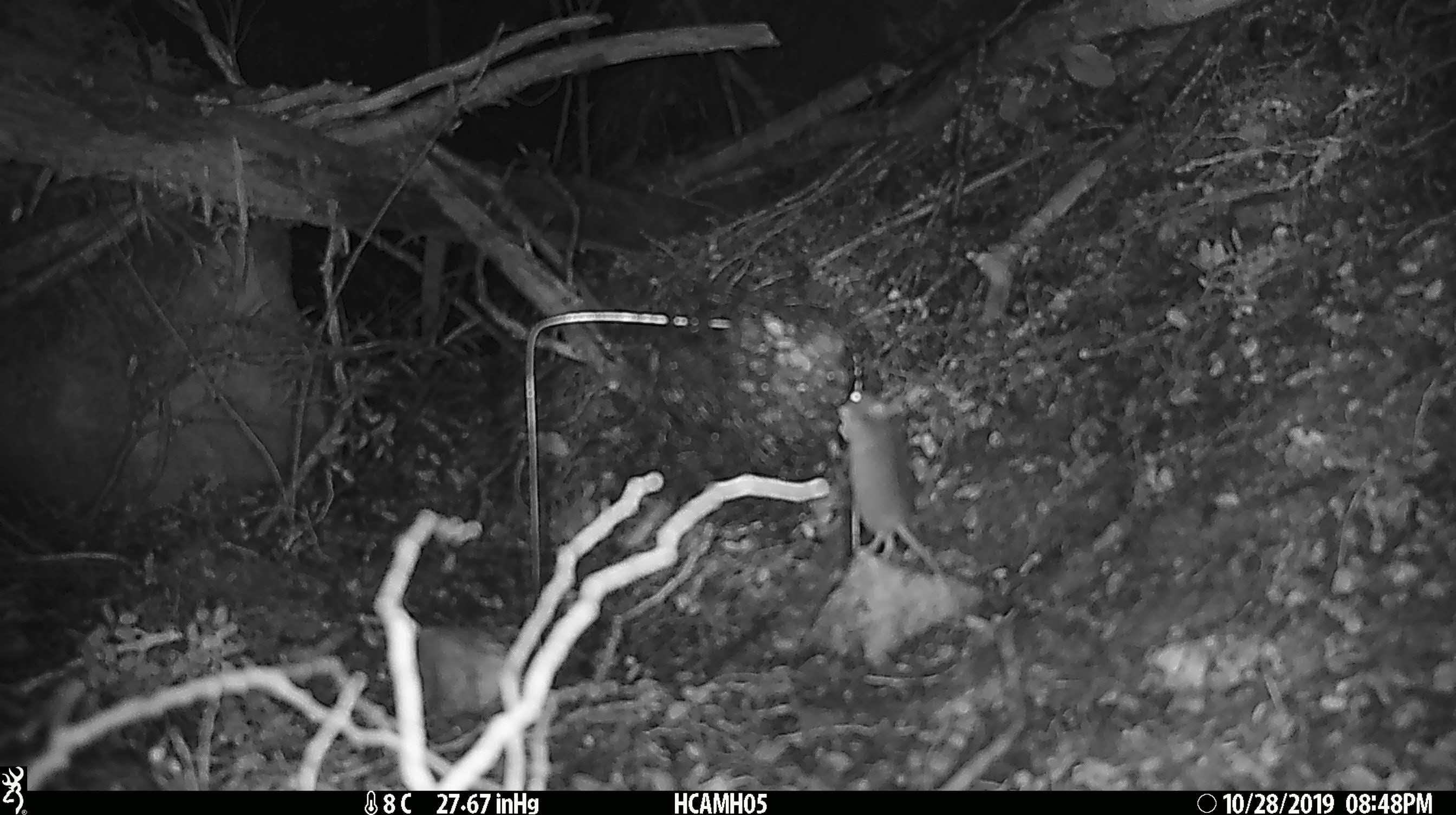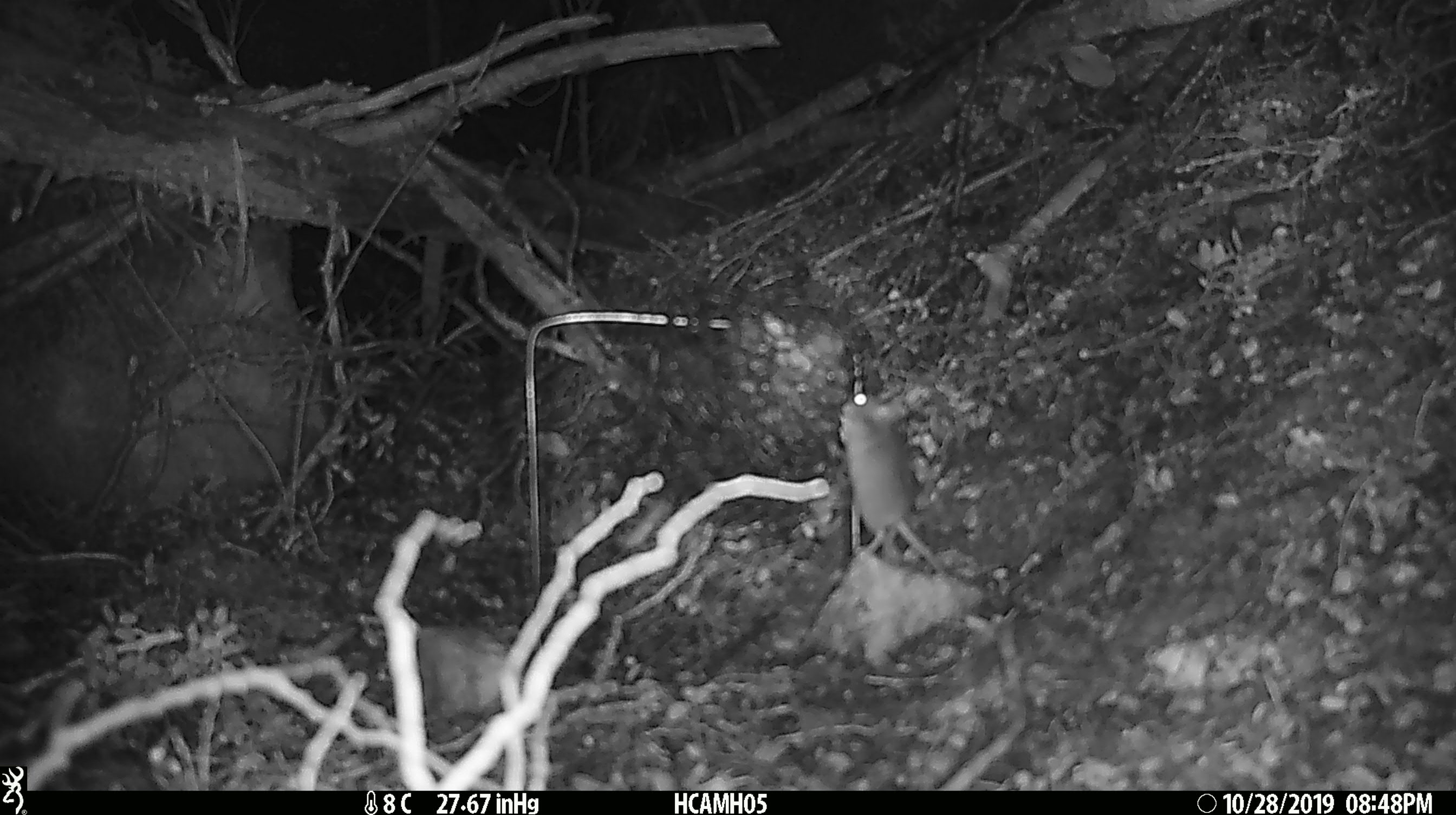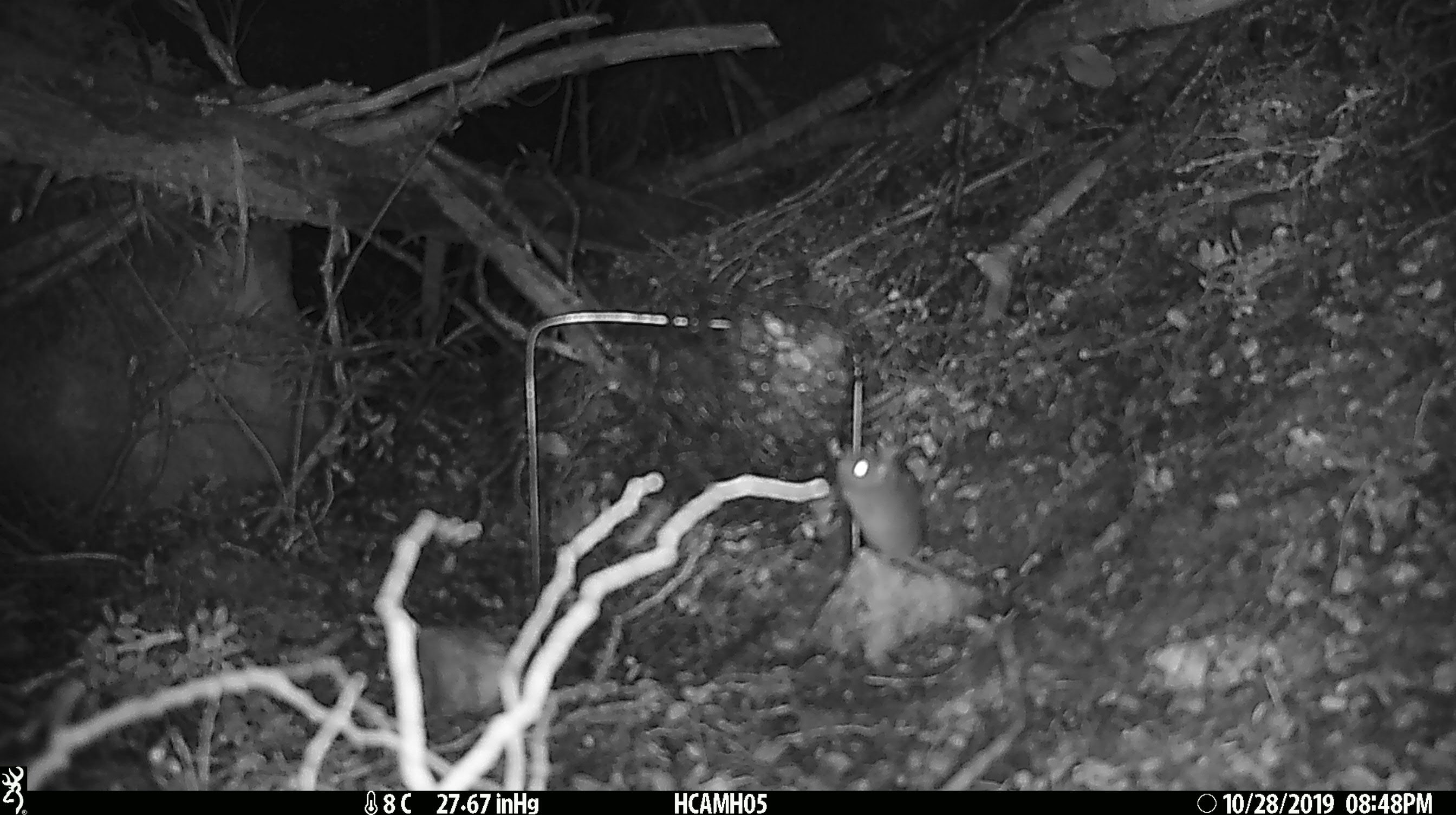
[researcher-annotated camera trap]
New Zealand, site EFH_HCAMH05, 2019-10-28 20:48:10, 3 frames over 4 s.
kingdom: Animalia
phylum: Chordata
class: Mammalia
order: Rodentia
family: Muridae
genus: Mus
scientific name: Mus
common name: mouse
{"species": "mouse (Mus)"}